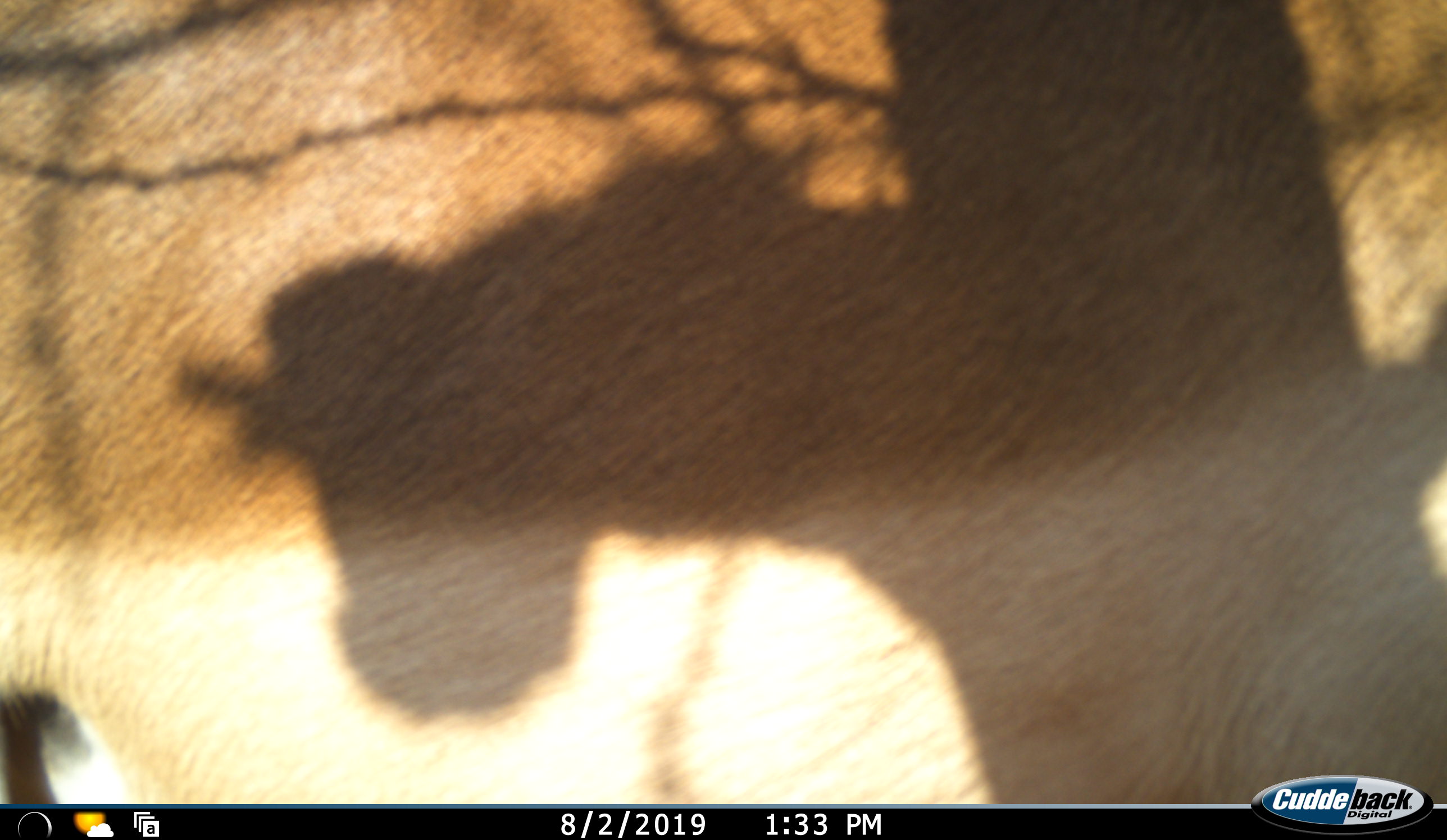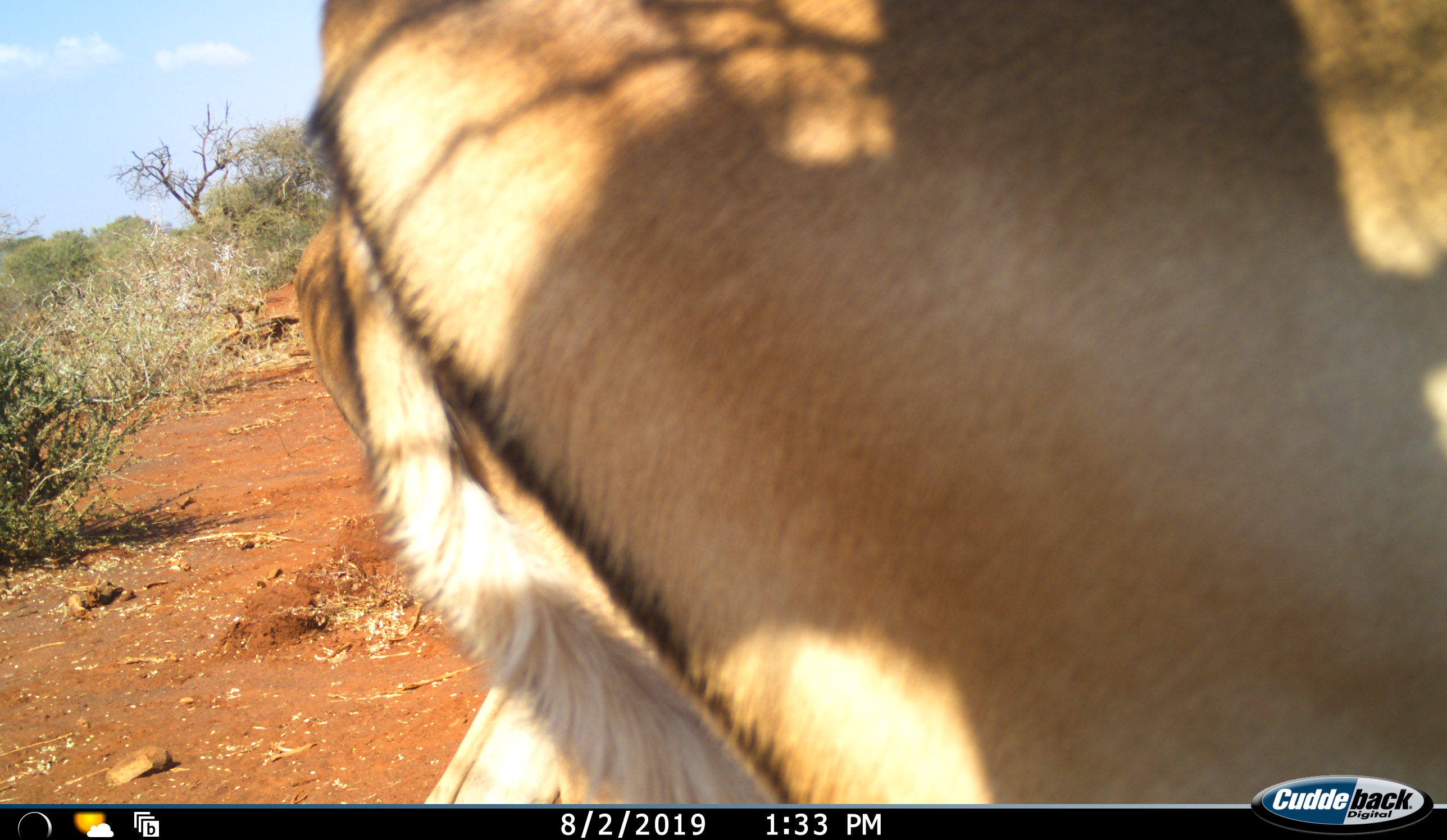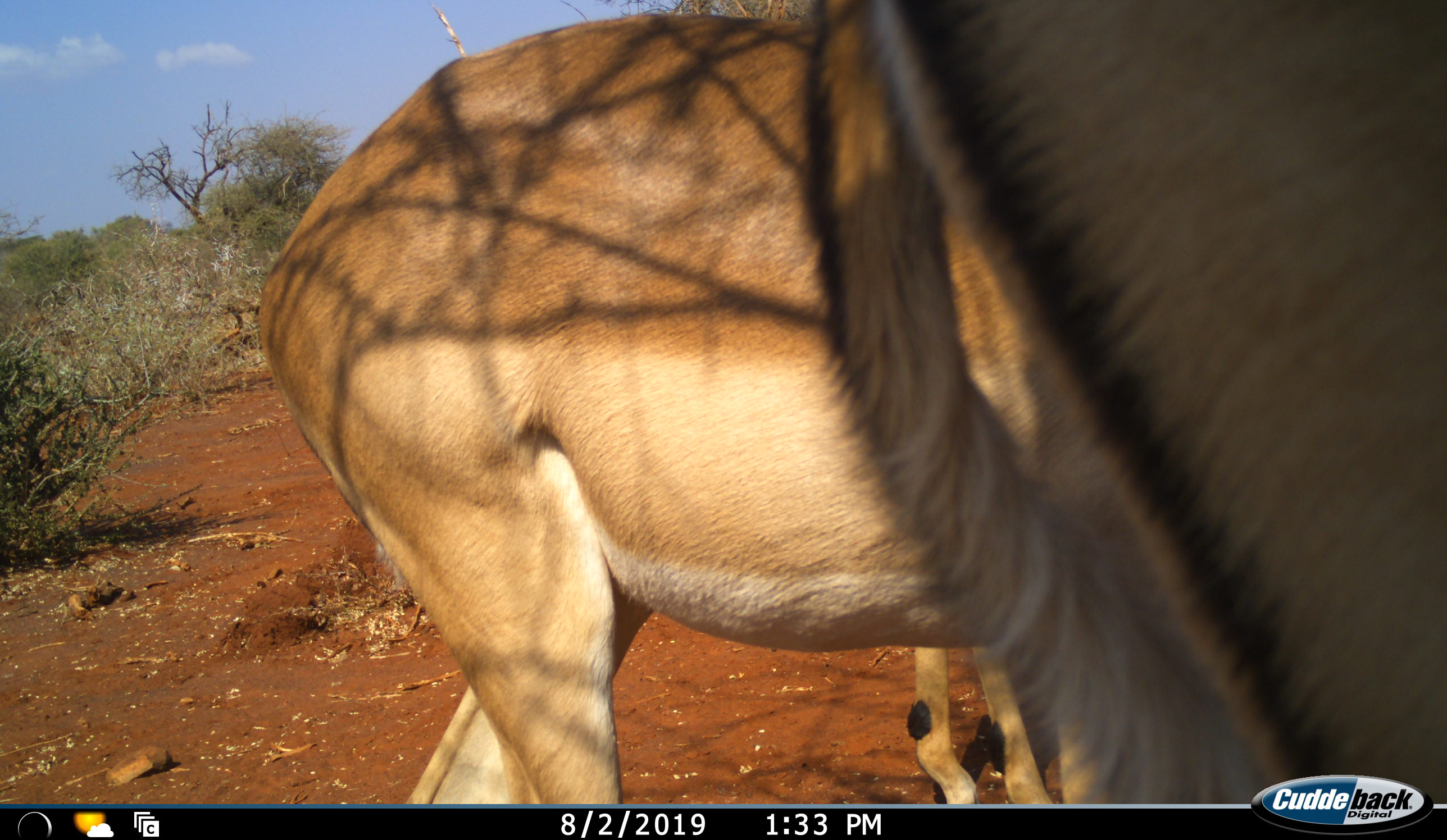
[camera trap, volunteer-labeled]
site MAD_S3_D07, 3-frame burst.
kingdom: Animalia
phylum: Chordata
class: Mammalia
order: Artiodactyla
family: Bovidae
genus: Aepyceros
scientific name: Aepyceros melampus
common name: impala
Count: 2.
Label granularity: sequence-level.